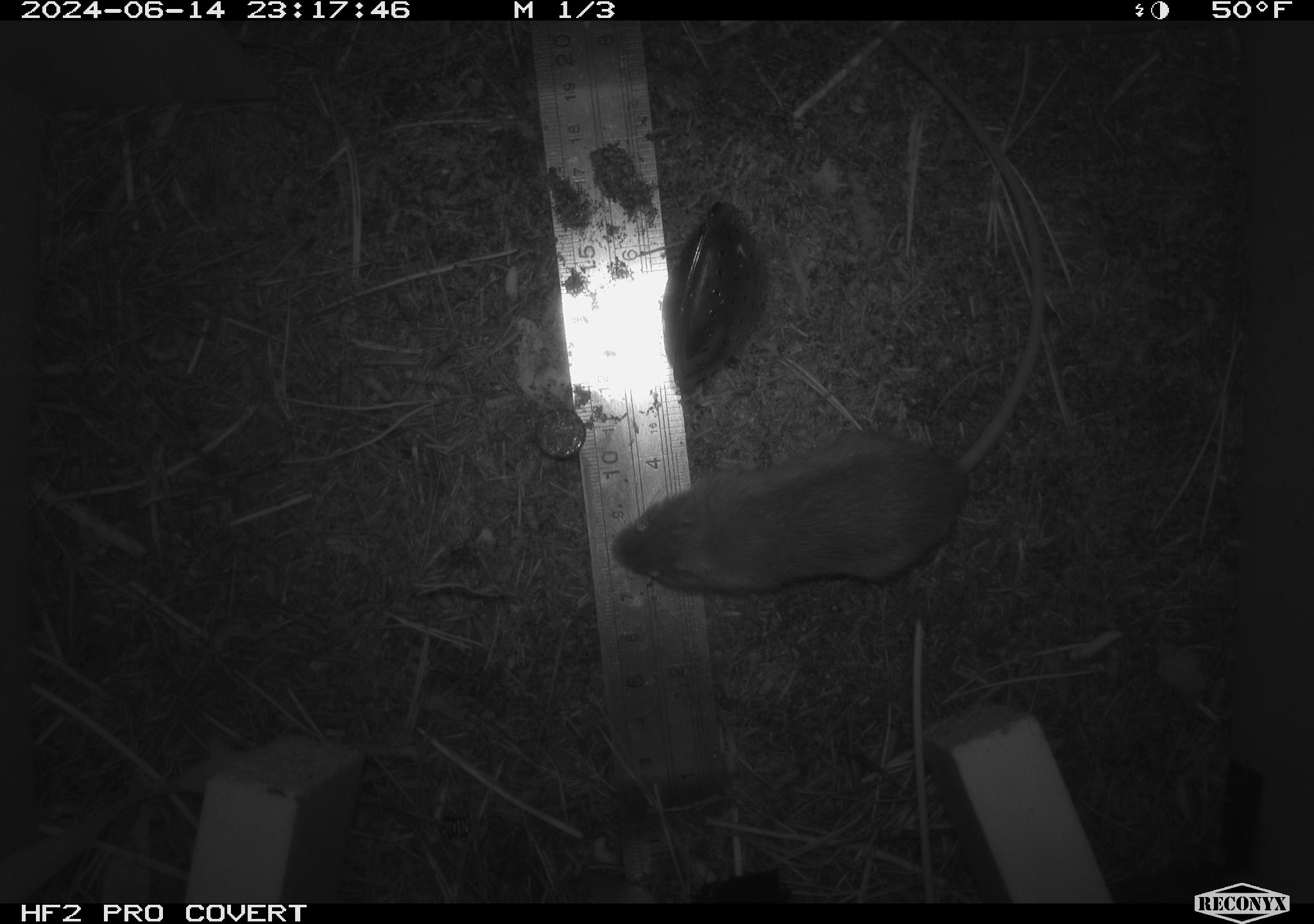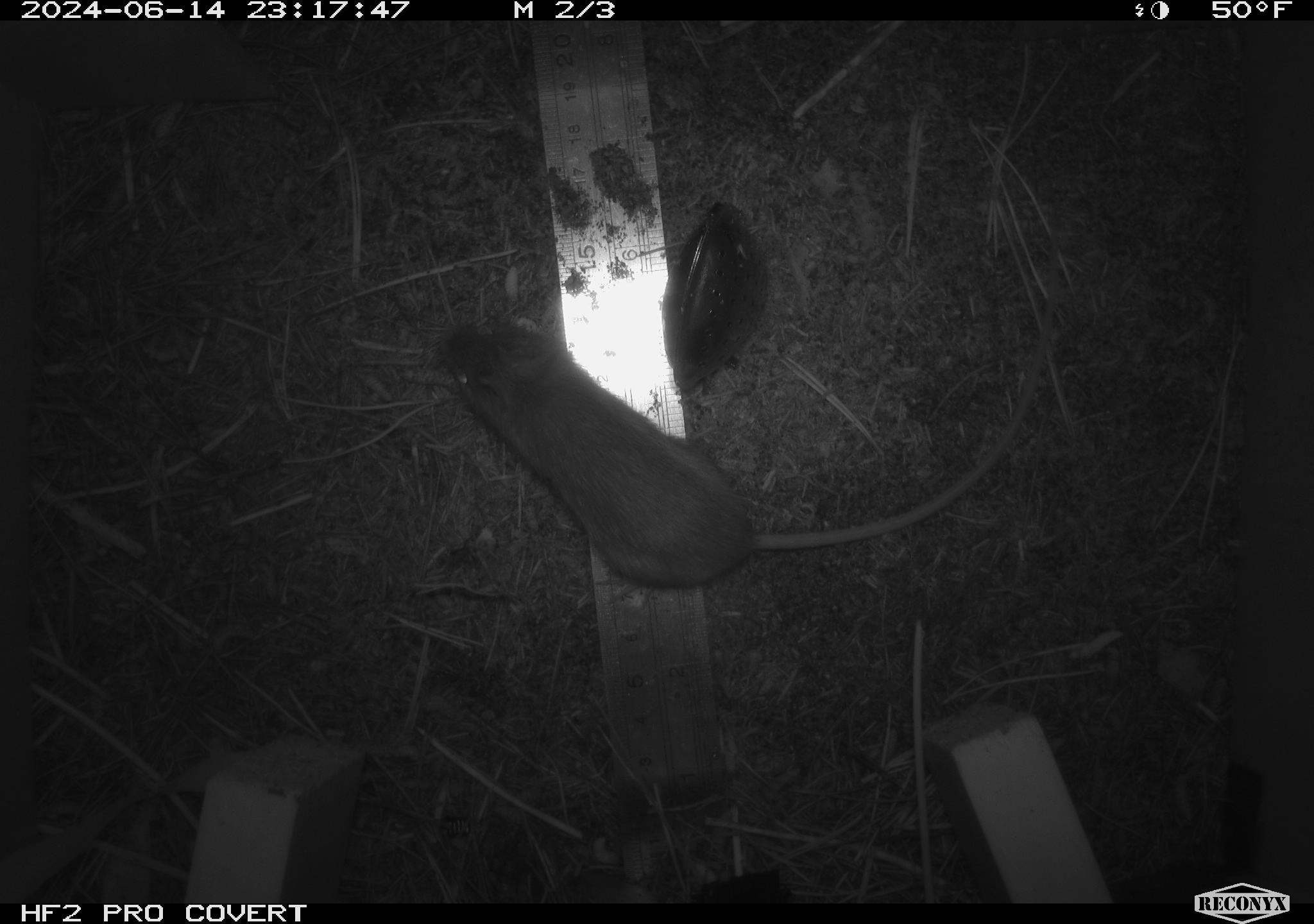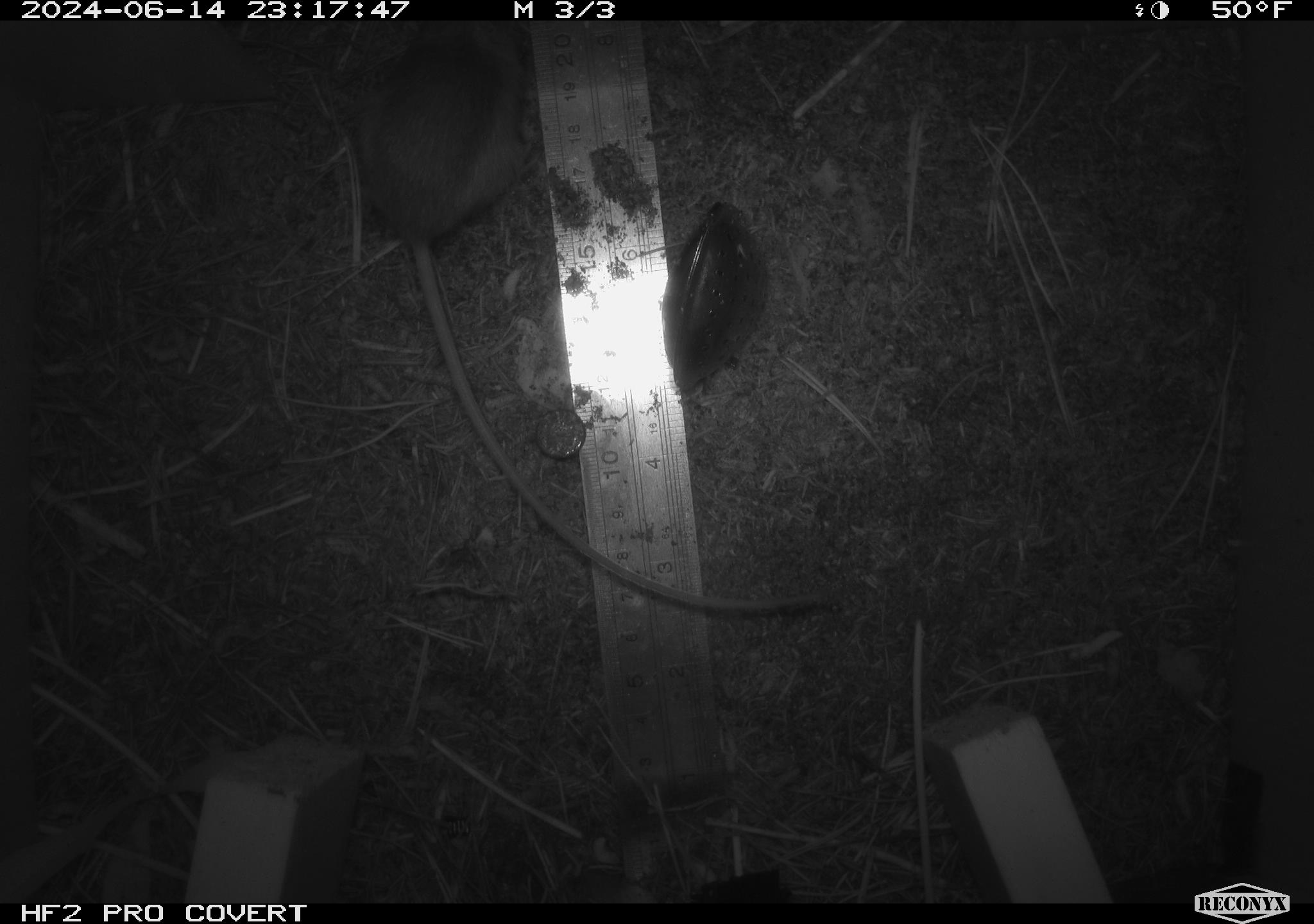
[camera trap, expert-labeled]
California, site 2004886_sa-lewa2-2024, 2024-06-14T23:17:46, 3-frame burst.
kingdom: Animalia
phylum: Chordata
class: Mammalia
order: Rodentia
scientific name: Rodentia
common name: rodent